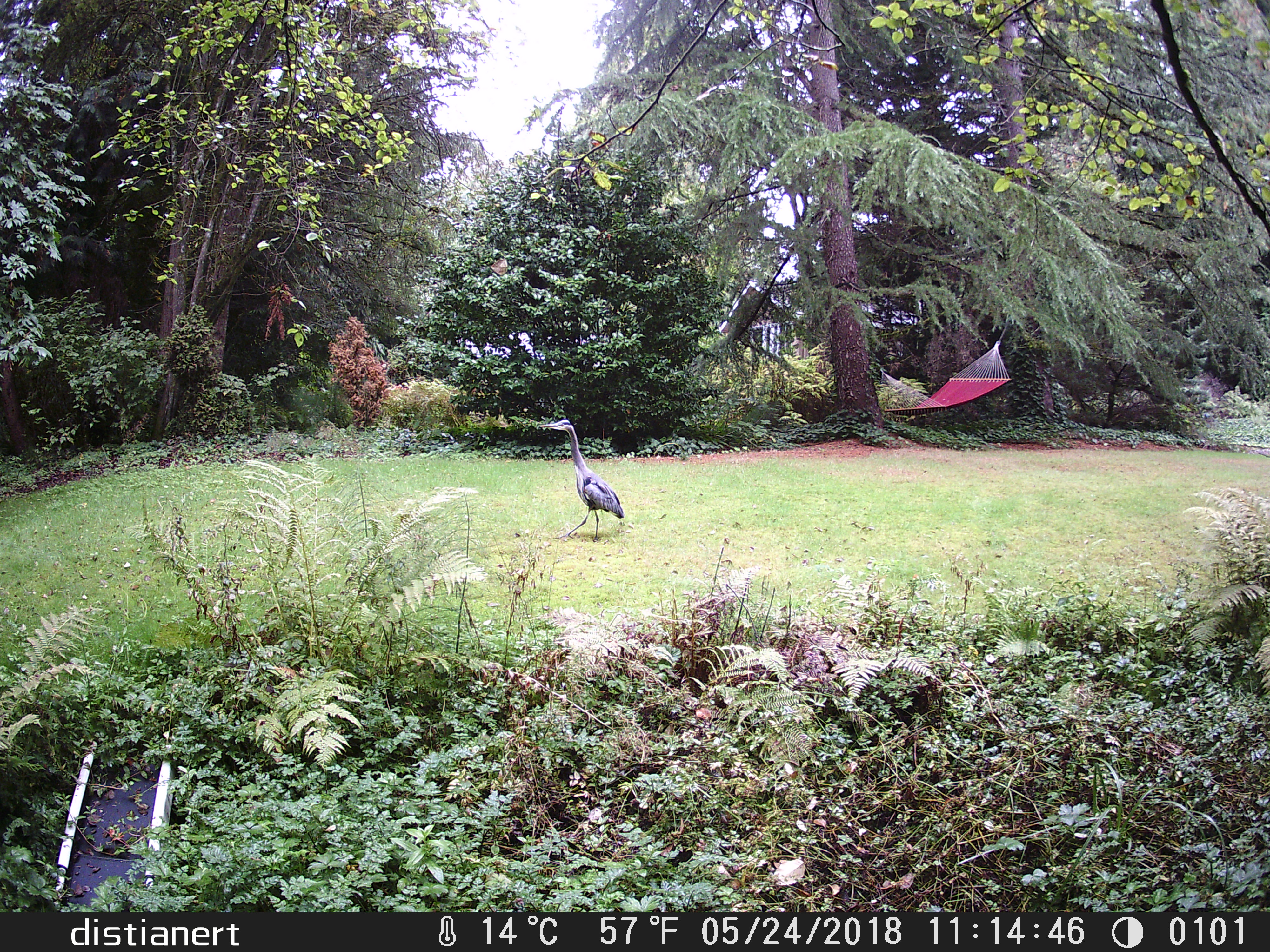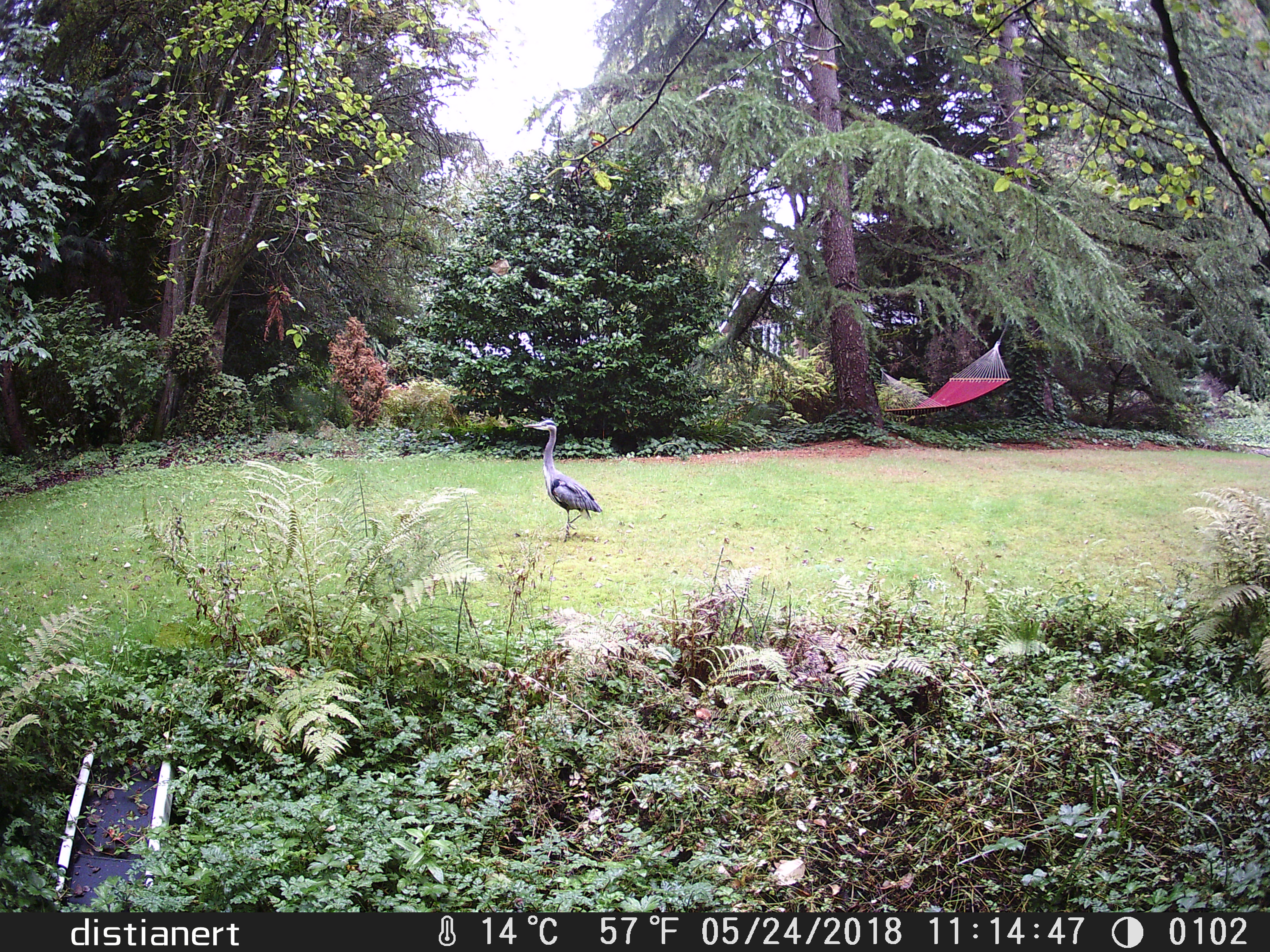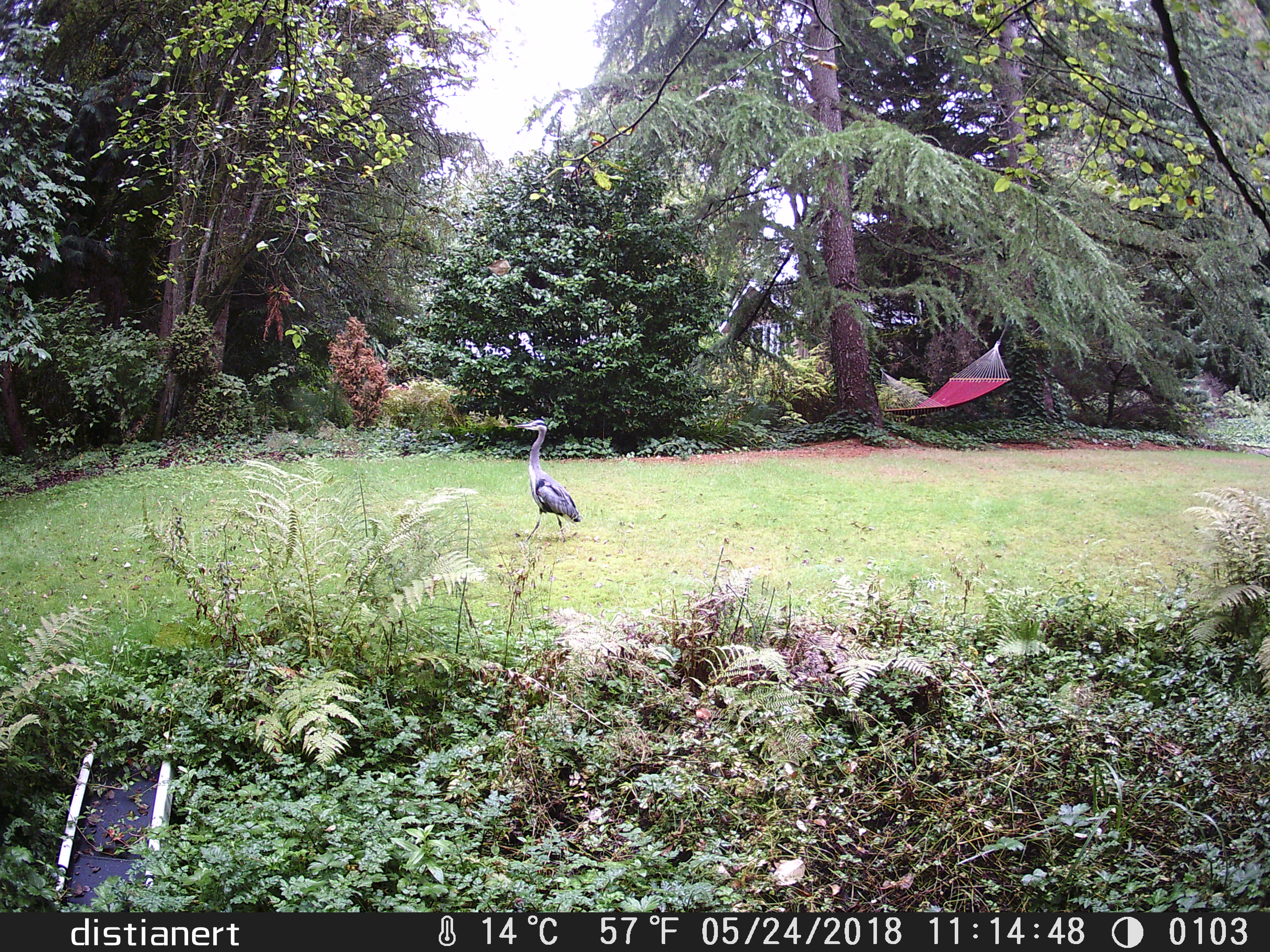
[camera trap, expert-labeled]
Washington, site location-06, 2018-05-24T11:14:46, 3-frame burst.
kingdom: Animalia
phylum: Chordata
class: Aves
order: Pelecaniformes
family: Ardeidae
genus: Ardea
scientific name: Ardea herodias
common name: great blue heron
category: heron